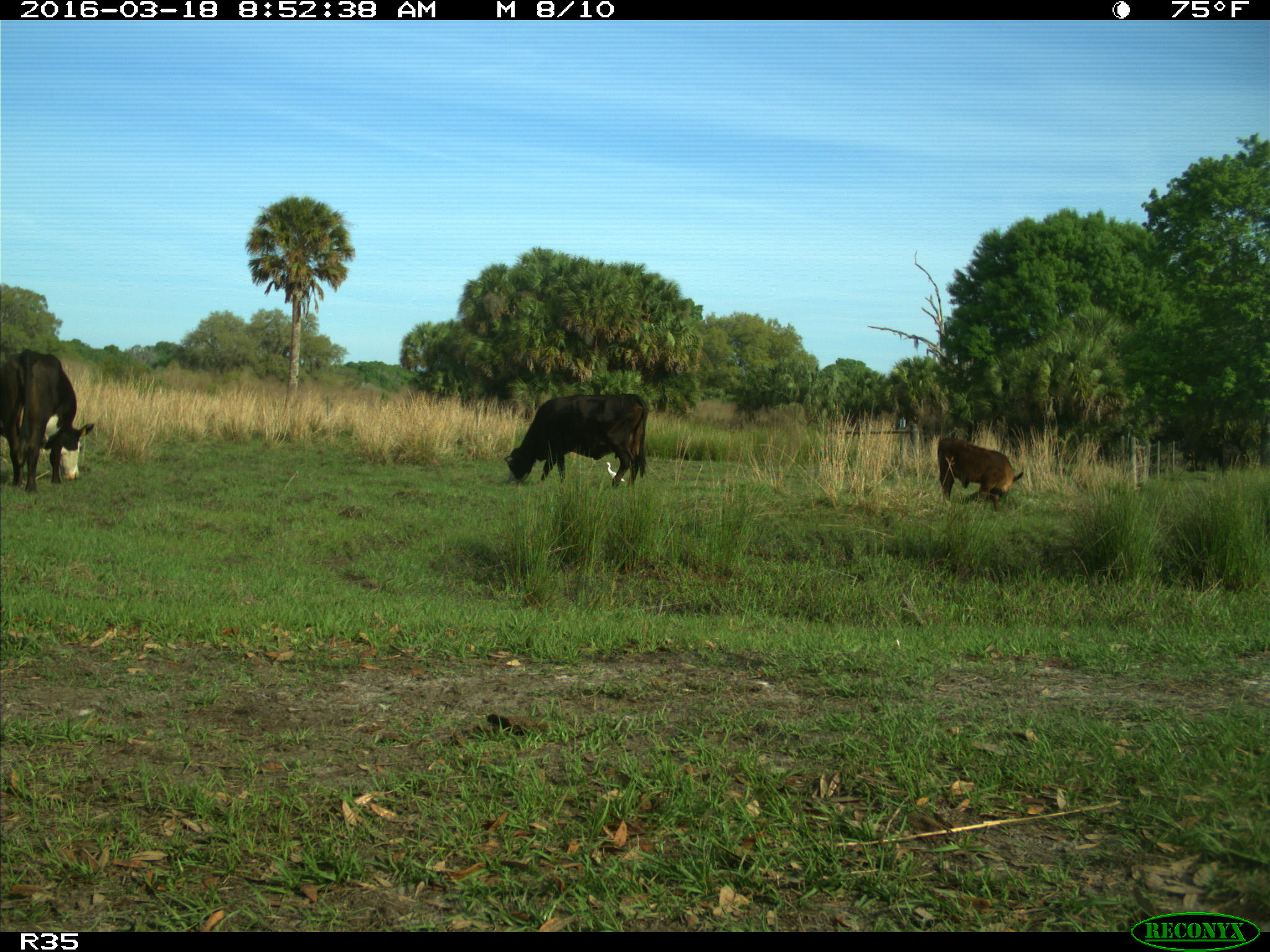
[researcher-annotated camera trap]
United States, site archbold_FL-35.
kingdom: Animalia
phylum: Chordata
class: Mammalia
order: Artiodactyla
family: Bovidae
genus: Bos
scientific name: Bos taurus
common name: domestic cow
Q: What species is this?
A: Bos taurus (domestic cow).